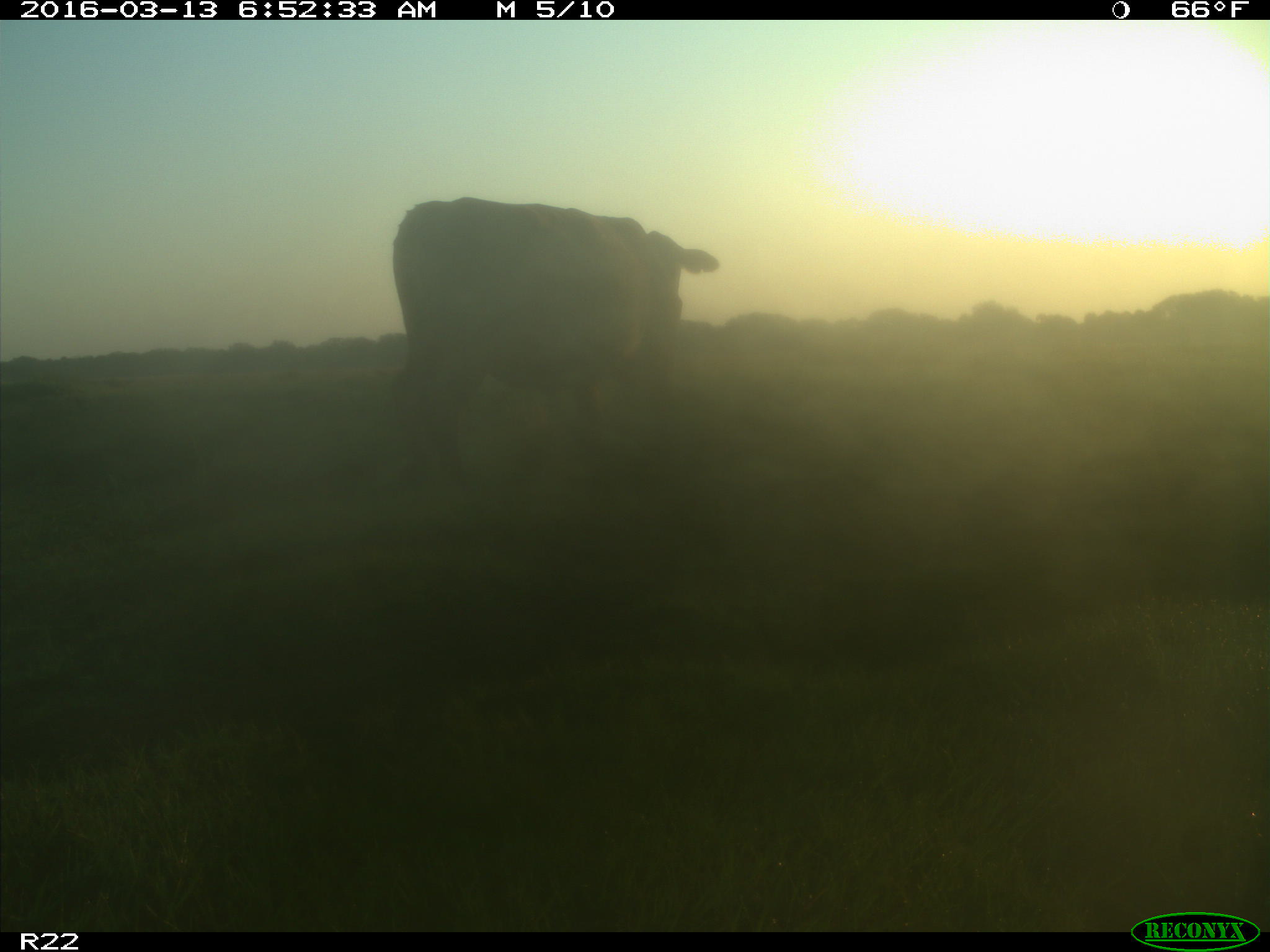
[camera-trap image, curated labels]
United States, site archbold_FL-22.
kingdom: Animalia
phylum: Chordata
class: Mammalia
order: Artiodactyla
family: Bovidae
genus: Bos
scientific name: Bos taurus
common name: domestic cow